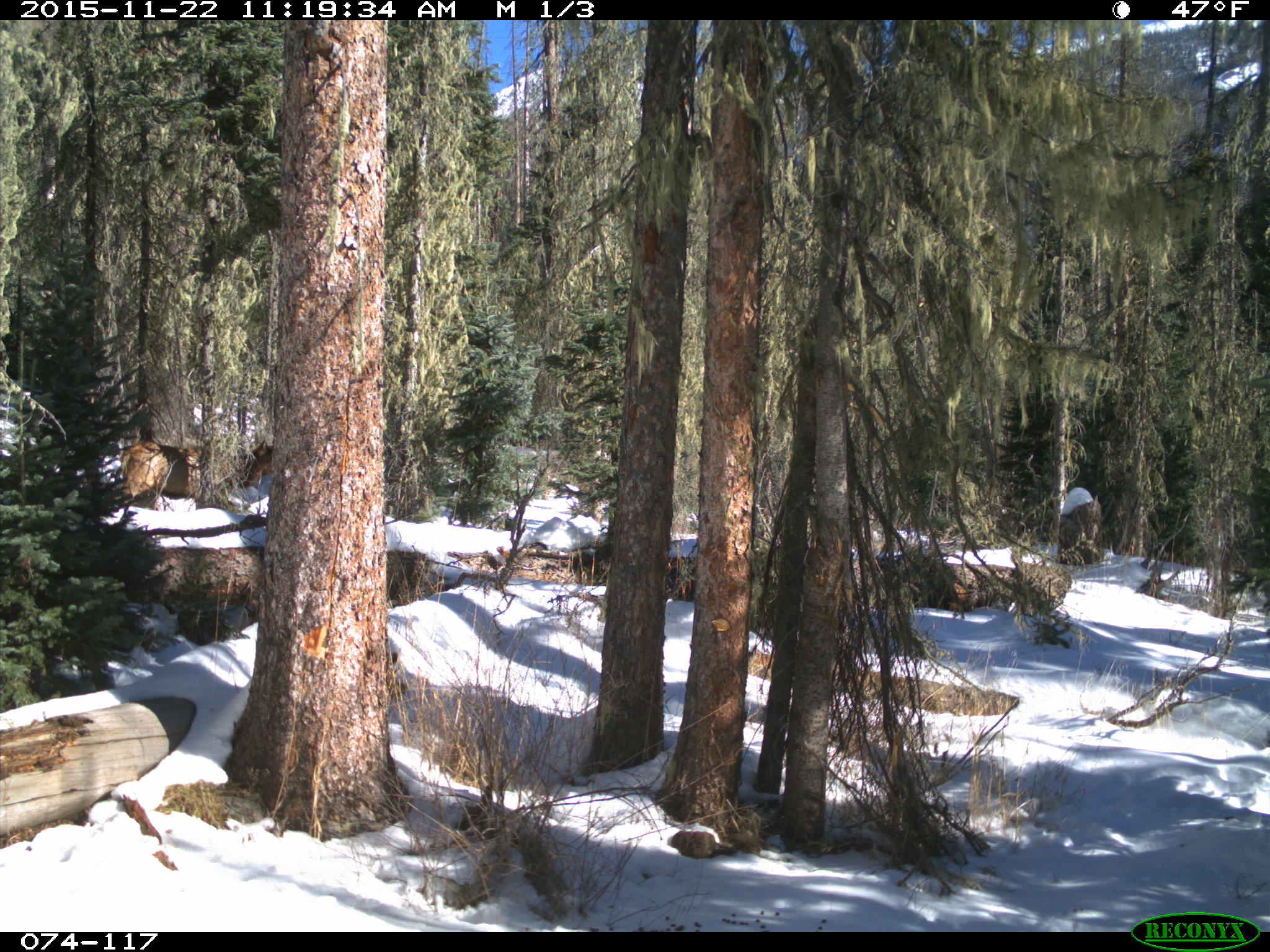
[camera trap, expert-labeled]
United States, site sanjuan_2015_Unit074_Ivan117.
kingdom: Animalia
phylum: Chordata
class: Mammalia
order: Artiodactyla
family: Cervidae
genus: Cervus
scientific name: Cervus elaphus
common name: red deer